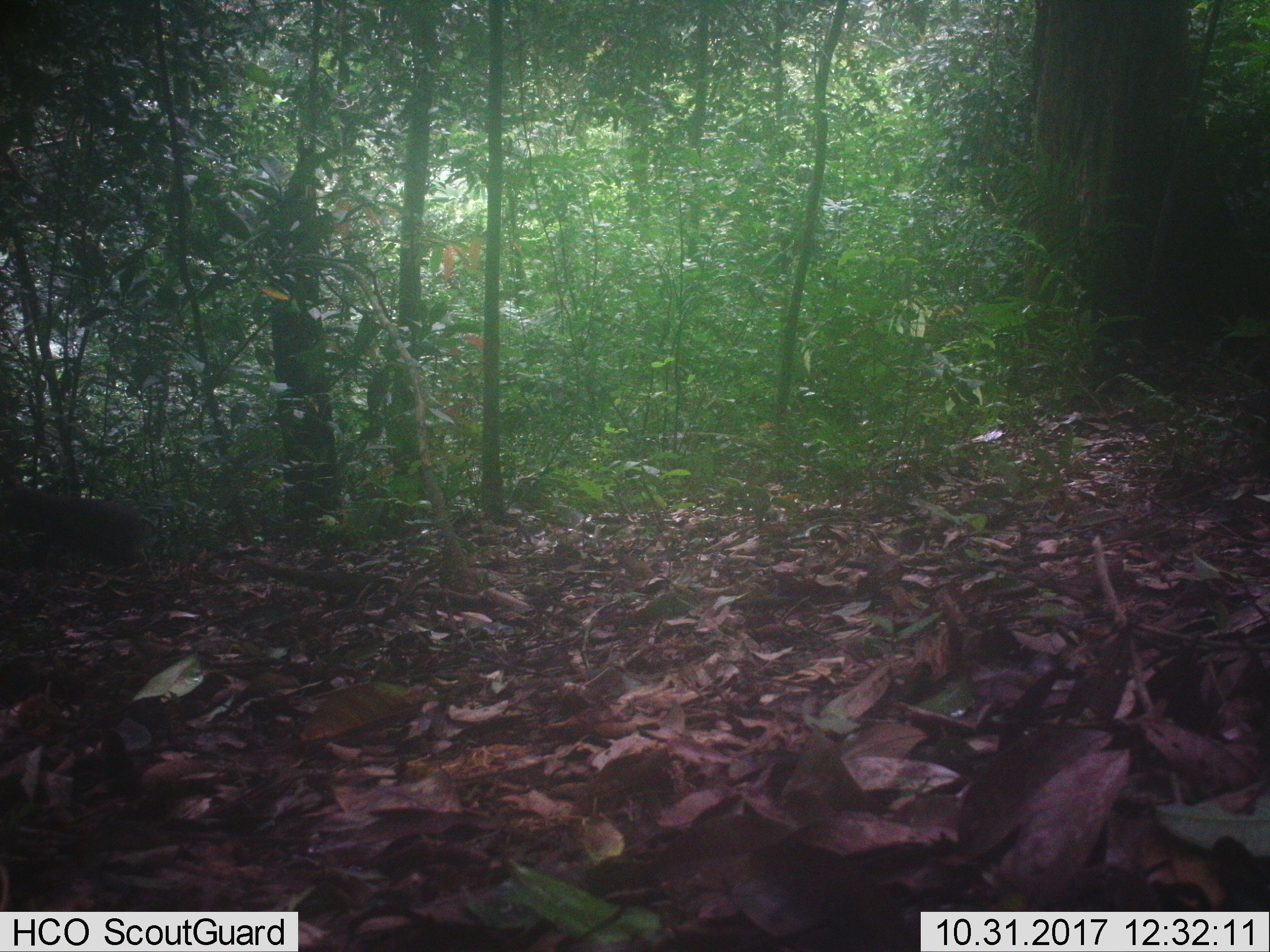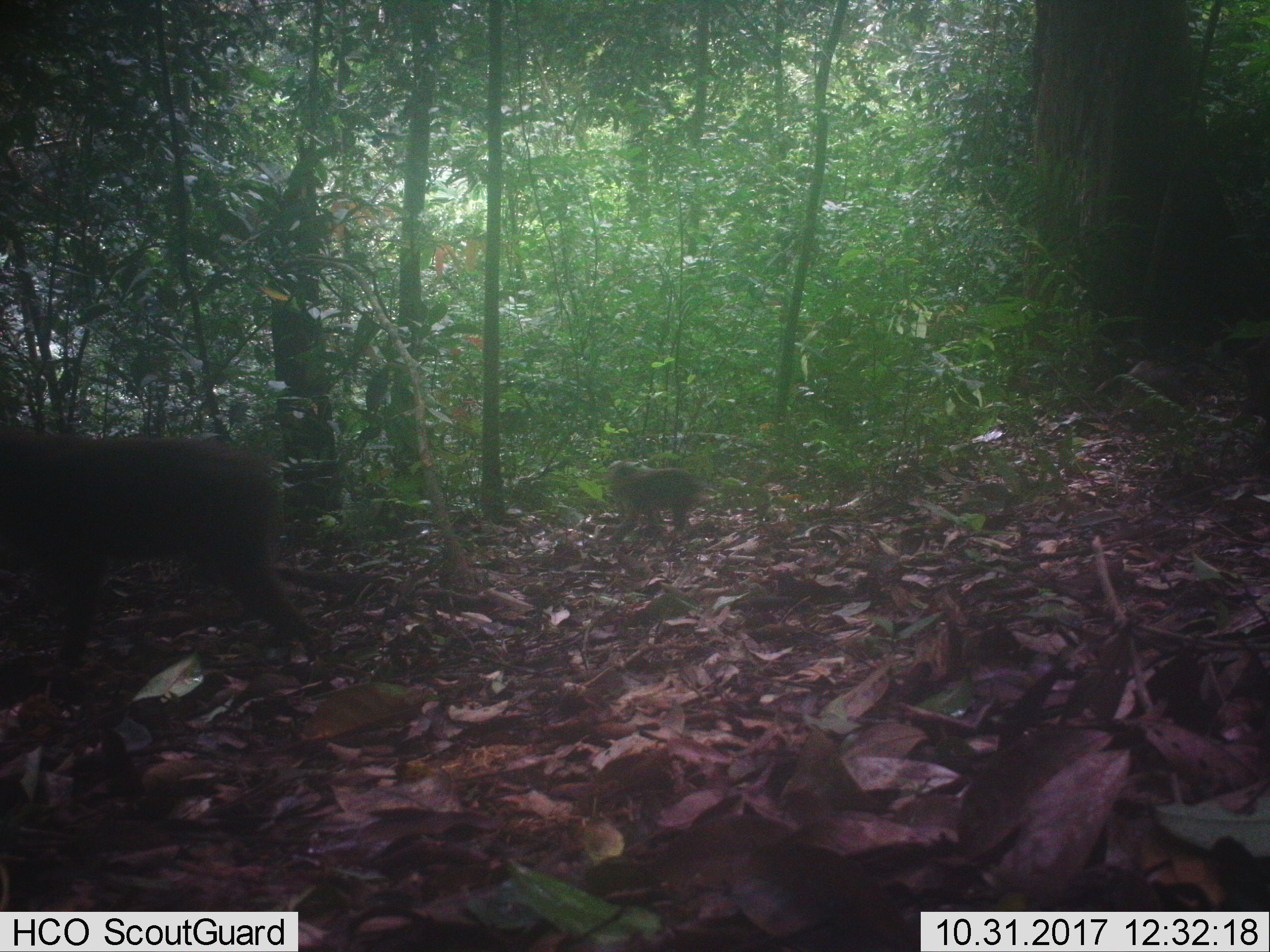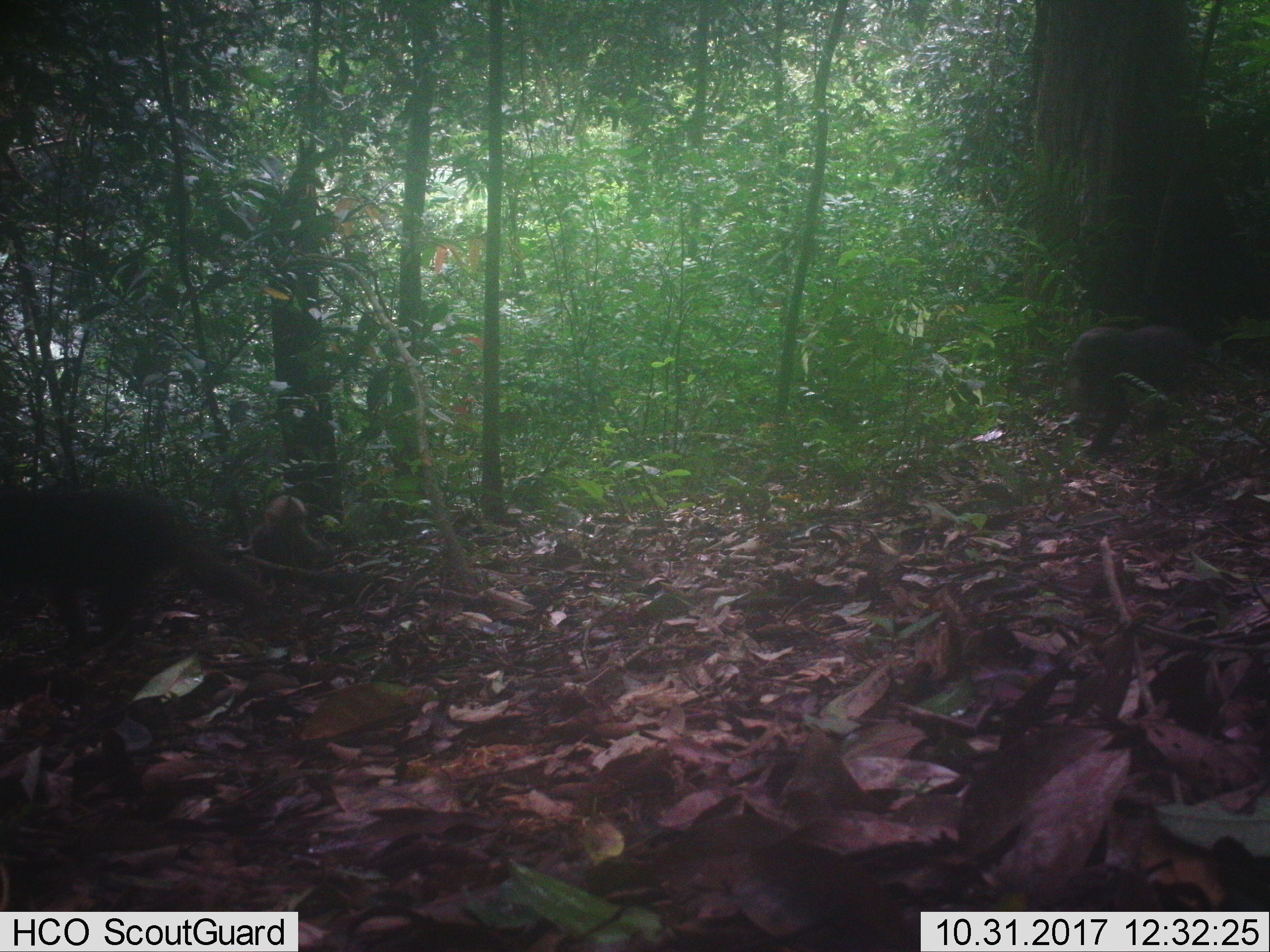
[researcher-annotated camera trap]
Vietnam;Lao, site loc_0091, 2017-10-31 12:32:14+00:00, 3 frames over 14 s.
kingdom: Animalia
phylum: Chordata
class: Mammalia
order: Primates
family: Cercopithecidae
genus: Macaca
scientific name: Macaca arctoides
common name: stump-tailed macaque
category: stump tailed macaque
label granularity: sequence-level